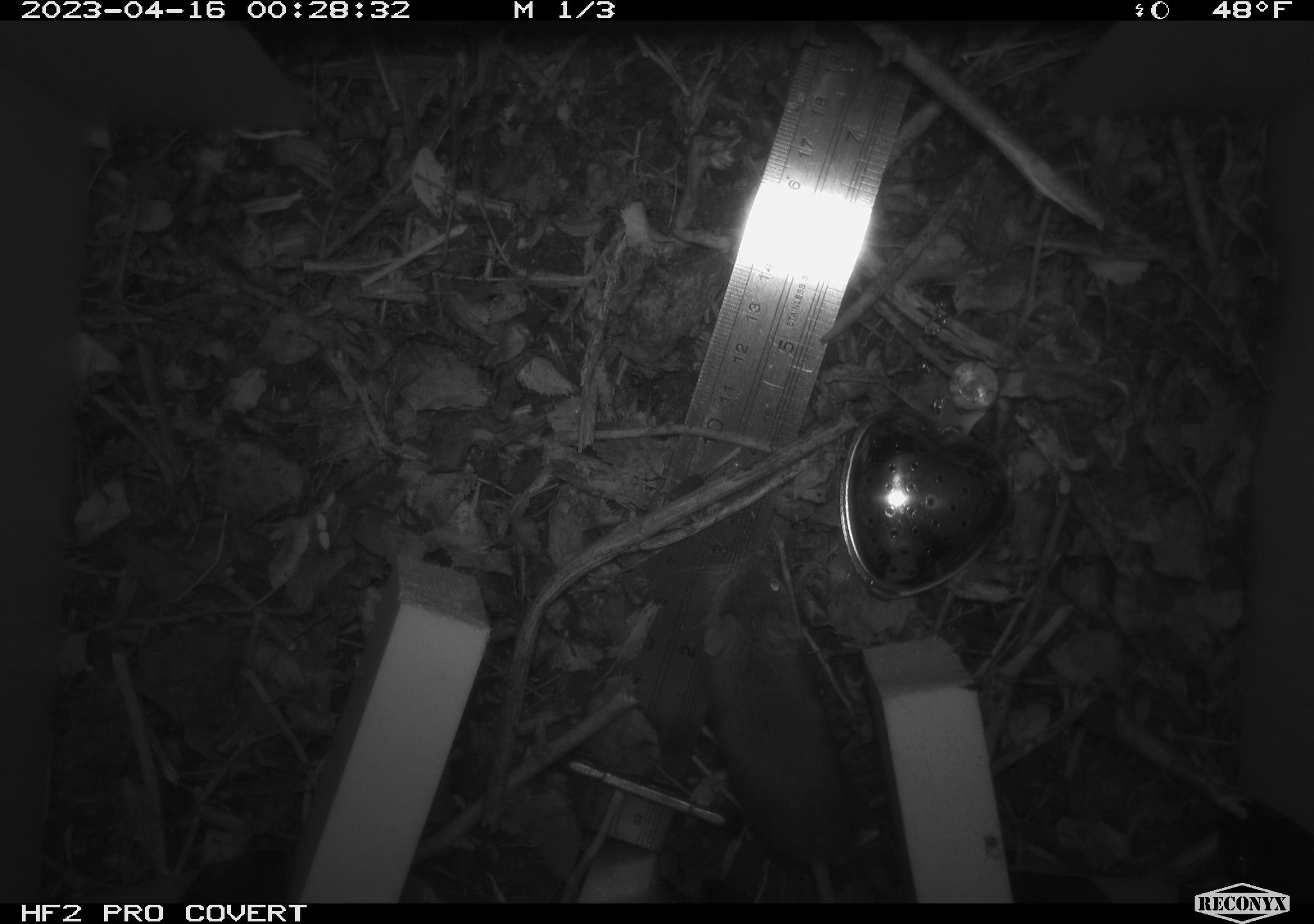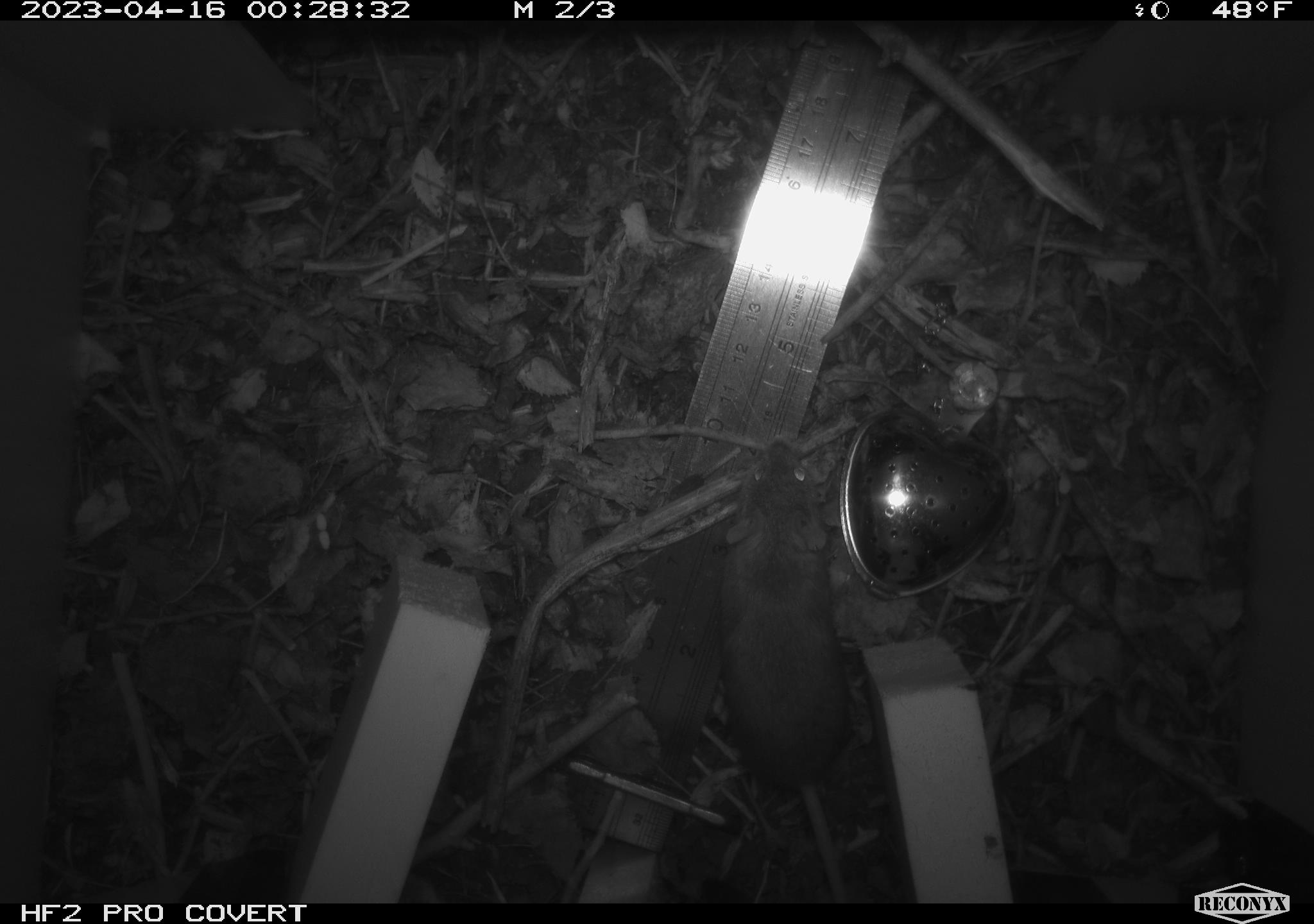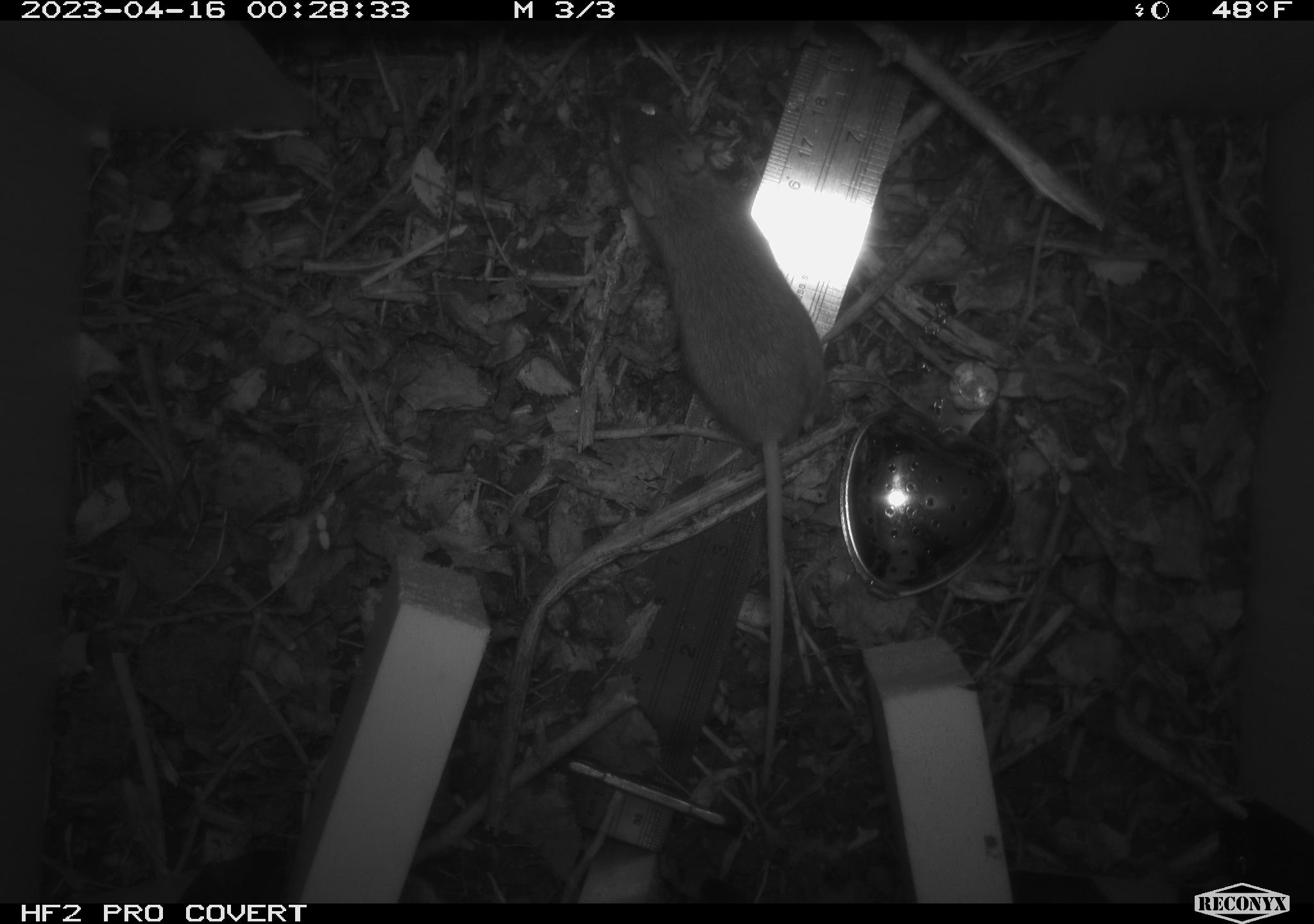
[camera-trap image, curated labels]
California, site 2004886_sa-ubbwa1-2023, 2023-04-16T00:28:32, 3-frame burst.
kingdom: Animalia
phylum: Chordata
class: Mammalia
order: Rodentia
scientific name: Rodentia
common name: mouse species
Mouse species (Rodentia).